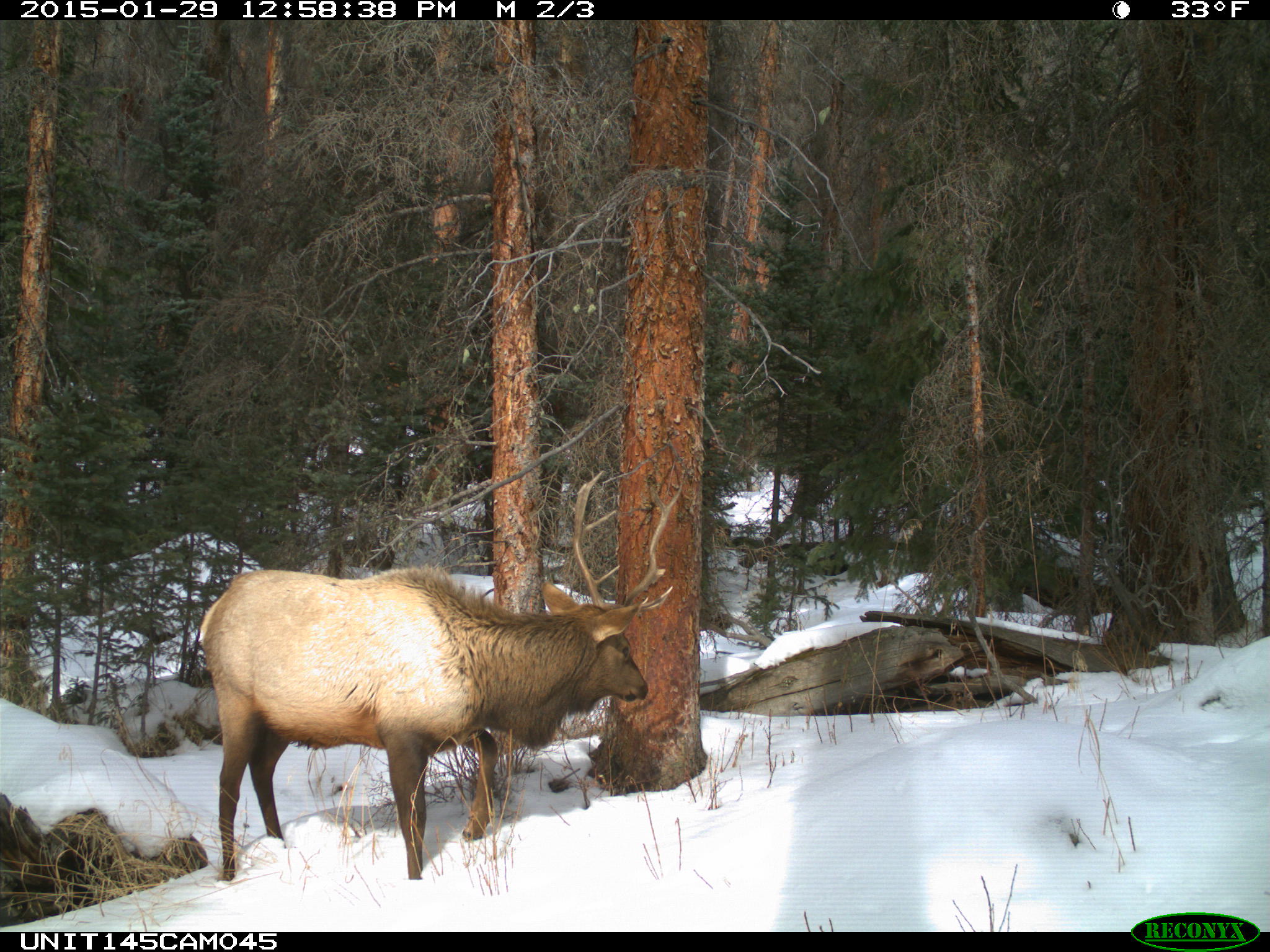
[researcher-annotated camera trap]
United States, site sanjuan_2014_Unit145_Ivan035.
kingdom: Animalia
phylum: Chordata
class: Mammalia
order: Artiodactyla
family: Cervidae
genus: Cervus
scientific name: Cervus elaphus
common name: red deer